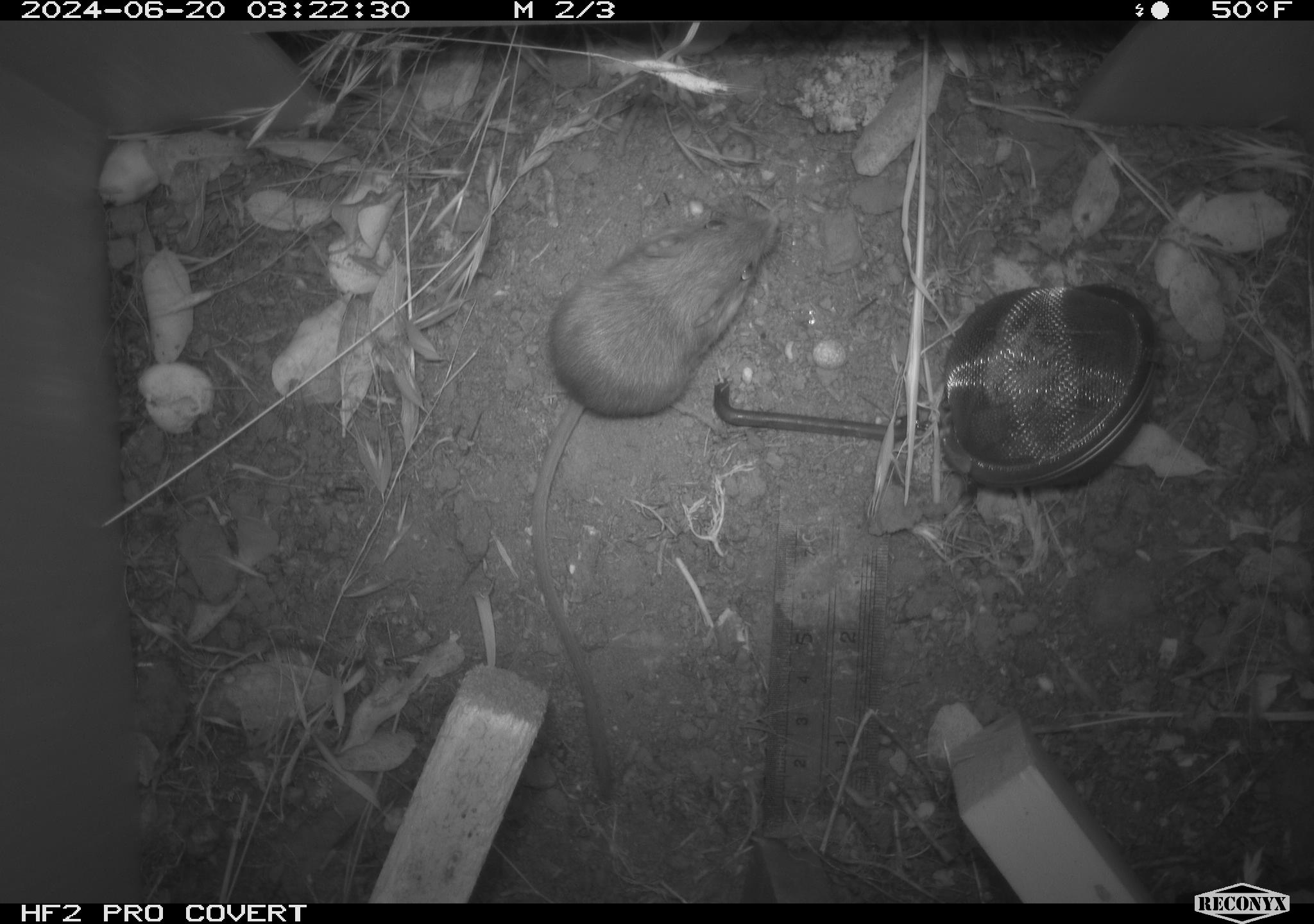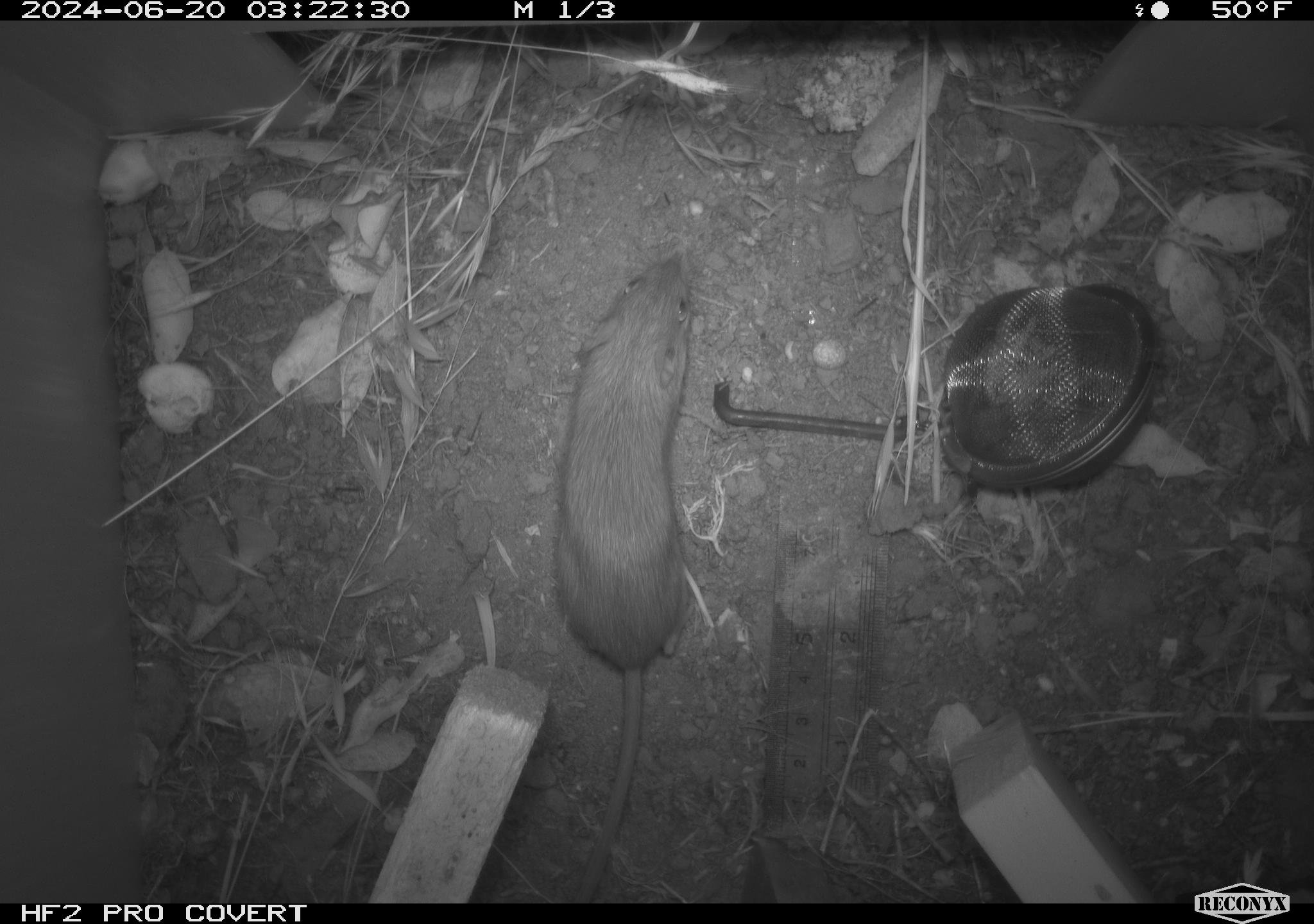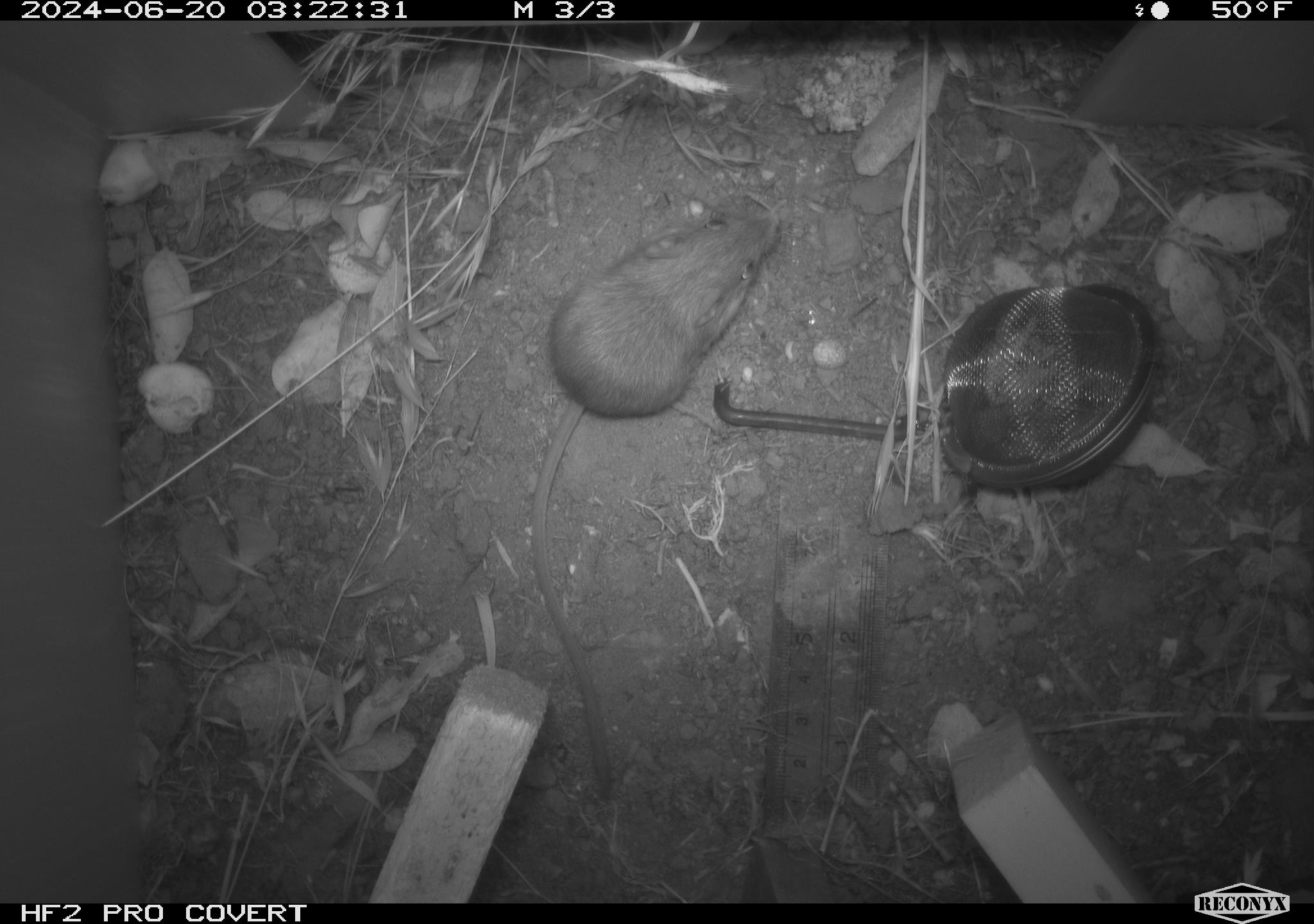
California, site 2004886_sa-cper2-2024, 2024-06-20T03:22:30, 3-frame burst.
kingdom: Animalia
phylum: Chordata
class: Mammalia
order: Rodentia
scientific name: Rodentia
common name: rodent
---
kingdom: Animalia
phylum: Chordata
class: Mammalia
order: Rodentia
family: Heteromyidae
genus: Dipodomys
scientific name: Dipodomys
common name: kangaroo rats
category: dipodomys species